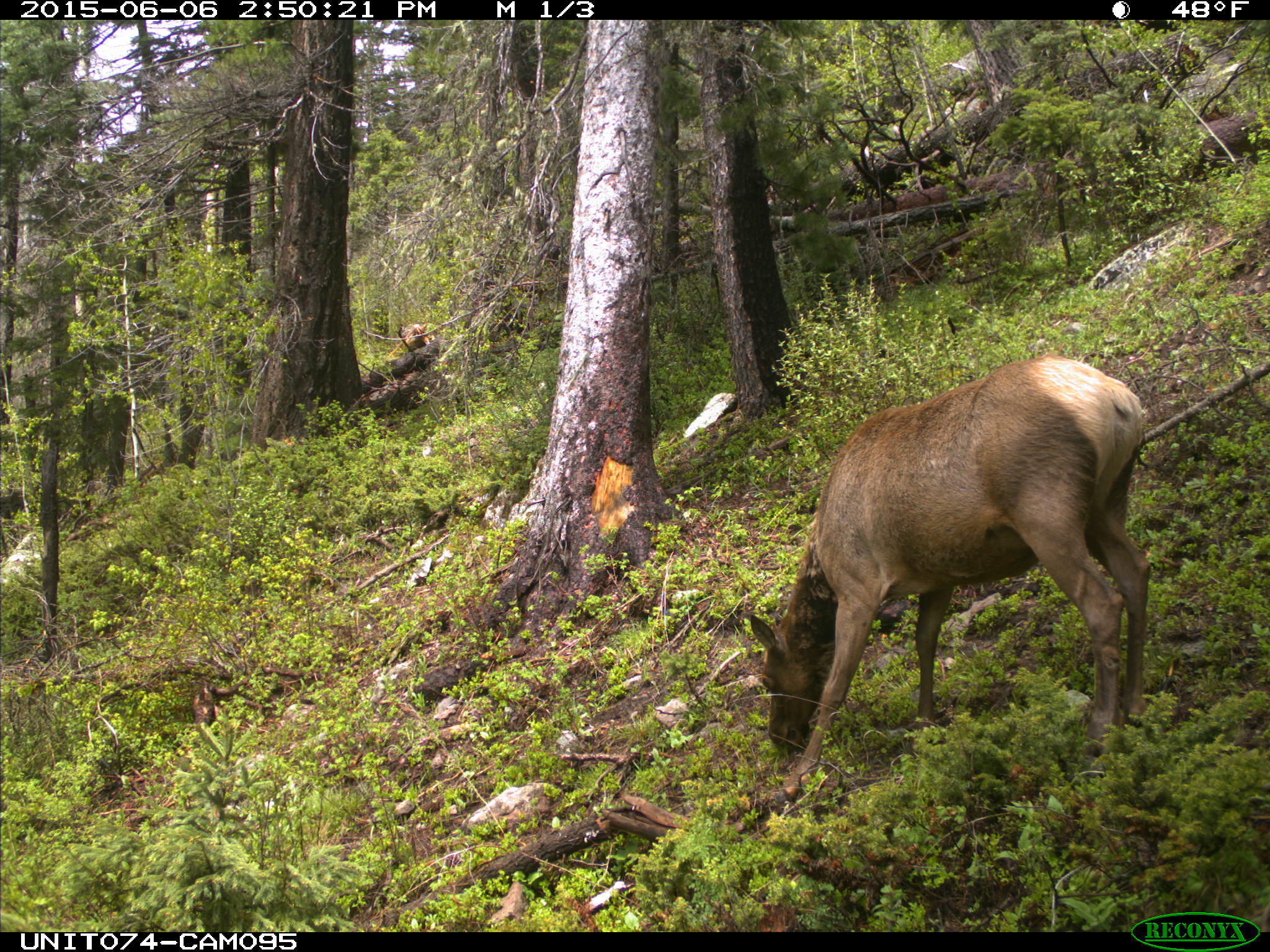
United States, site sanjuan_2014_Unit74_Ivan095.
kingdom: Animalia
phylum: Chordata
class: Mammalia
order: Artiodactyla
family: Cervidae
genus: Cervus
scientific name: Cervus elaphus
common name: red deer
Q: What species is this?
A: Cervus elaphus (red deer).